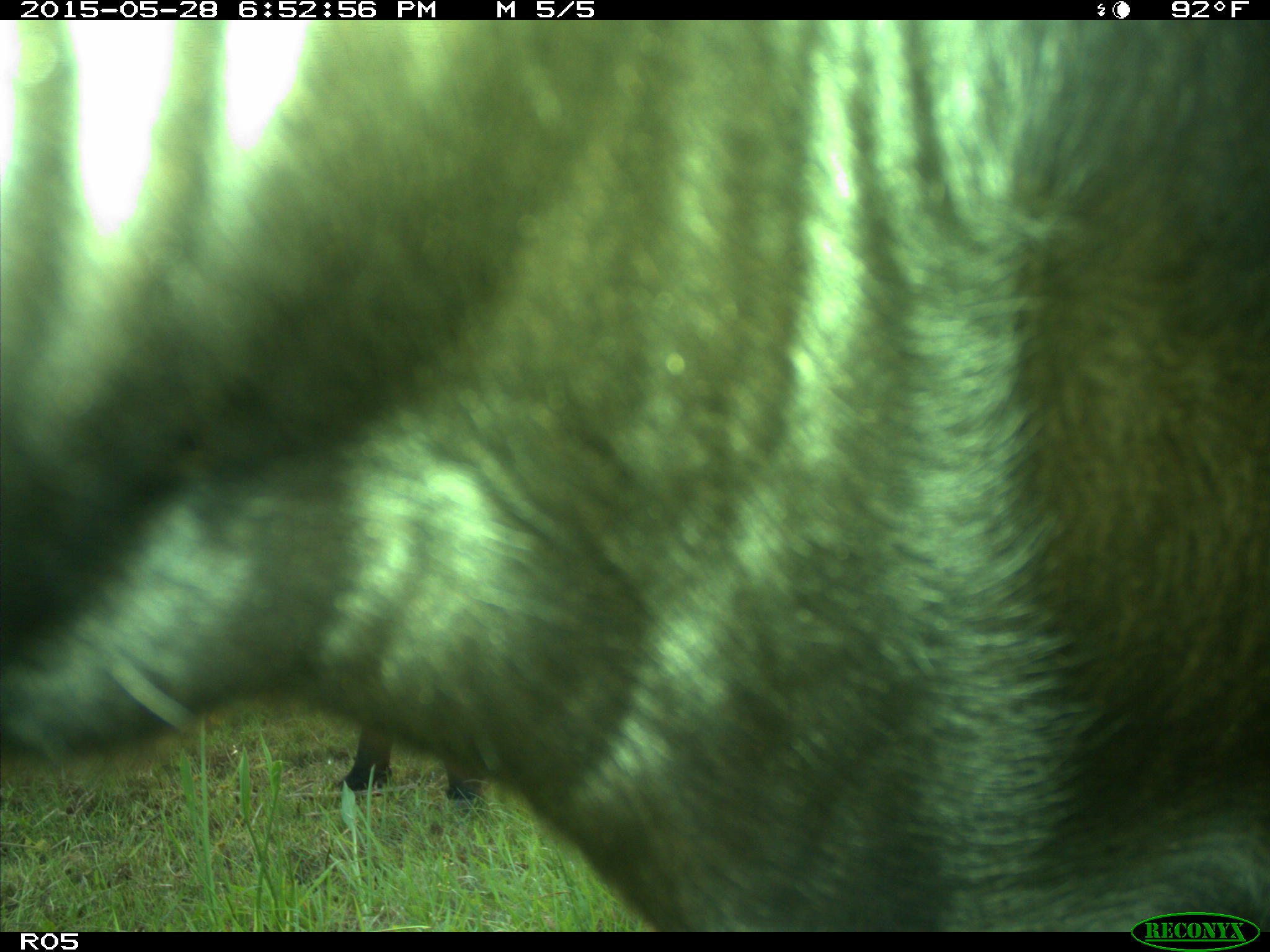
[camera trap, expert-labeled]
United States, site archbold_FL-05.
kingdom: Animalia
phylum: Chordata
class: Mammalia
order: Artiodactyla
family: Bovidae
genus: Bos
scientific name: Bos taurus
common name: domestic cow